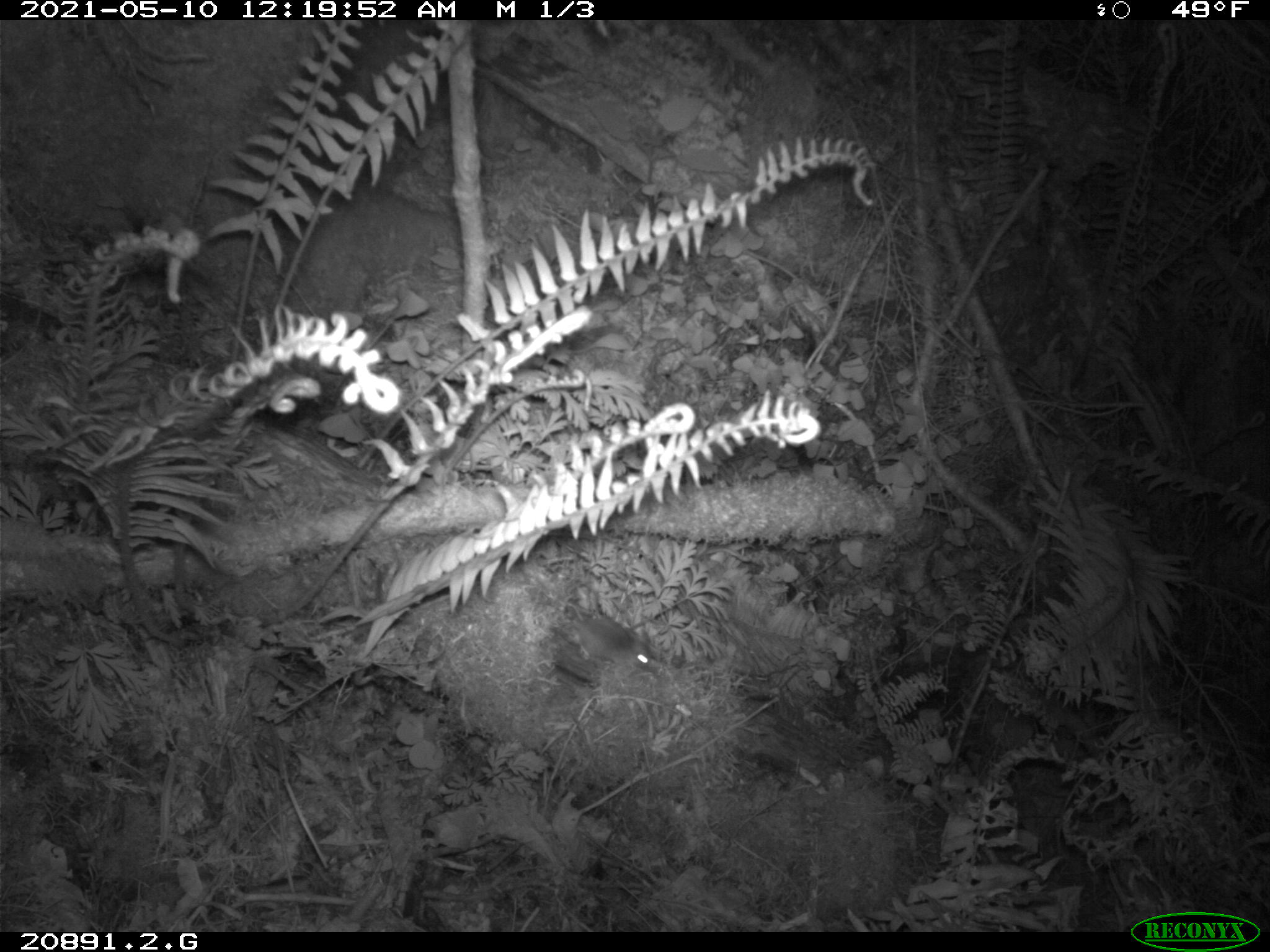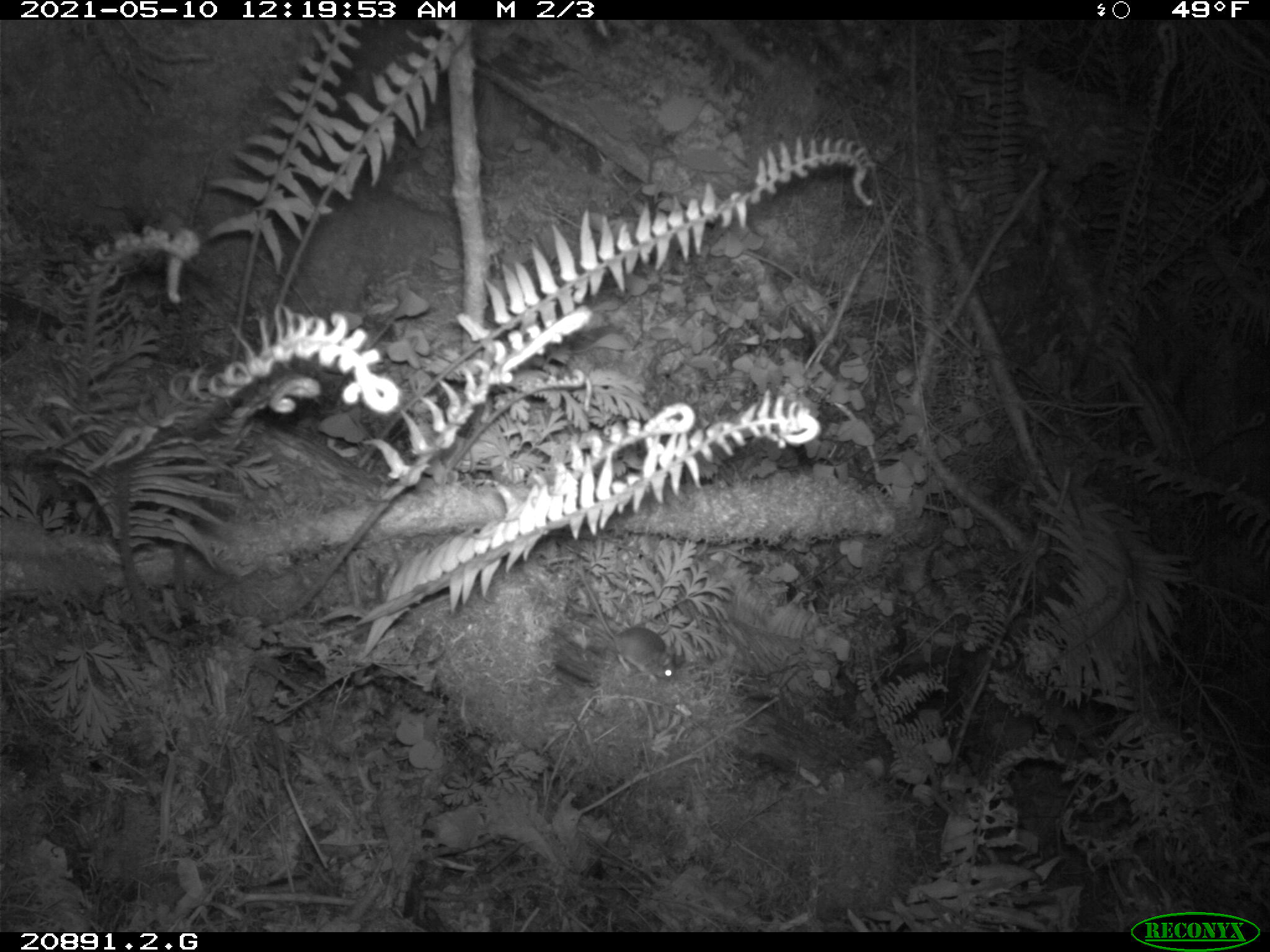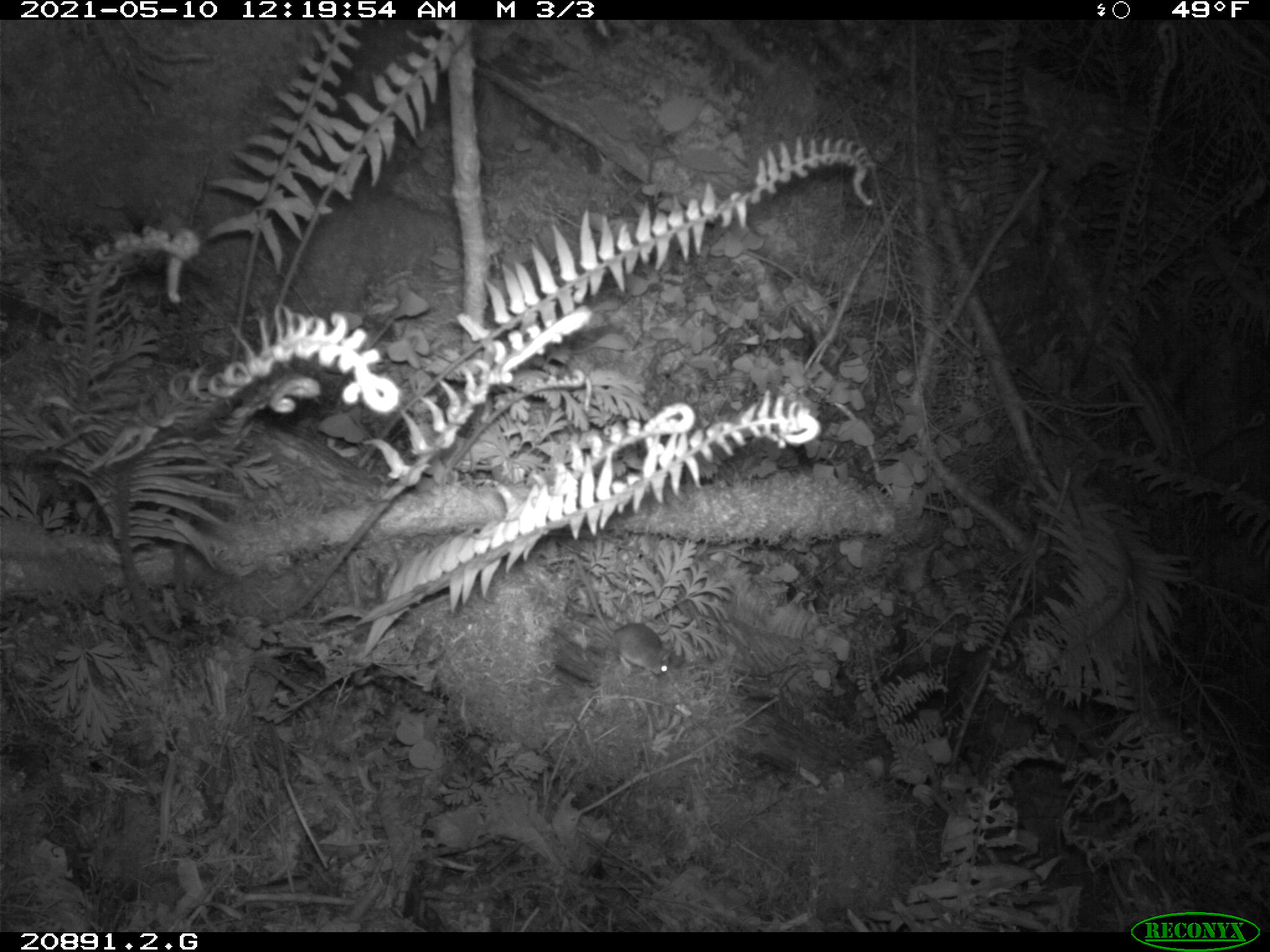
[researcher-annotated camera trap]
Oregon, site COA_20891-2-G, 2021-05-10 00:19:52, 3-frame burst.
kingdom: Animalia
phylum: Chordata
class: Mammalia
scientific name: Mammalia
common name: small mammal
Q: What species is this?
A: Small mammal (Mammalia).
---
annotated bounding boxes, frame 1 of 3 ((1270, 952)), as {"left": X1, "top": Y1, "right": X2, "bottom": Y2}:
small mammal: {"left": 557, "top": 589, "right": 659, "bottom": 677}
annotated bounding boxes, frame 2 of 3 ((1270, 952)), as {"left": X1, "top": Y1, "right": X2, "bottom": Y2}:
small mammal: {"left": 577, "top": 563, "right": 682, "bottom": 685}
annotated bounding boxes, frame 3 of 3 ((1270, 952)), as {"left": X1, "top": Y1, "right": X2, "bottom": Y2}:
small mammal: {"left": 574, "top": 552, "right": 684, "bottom": 685}